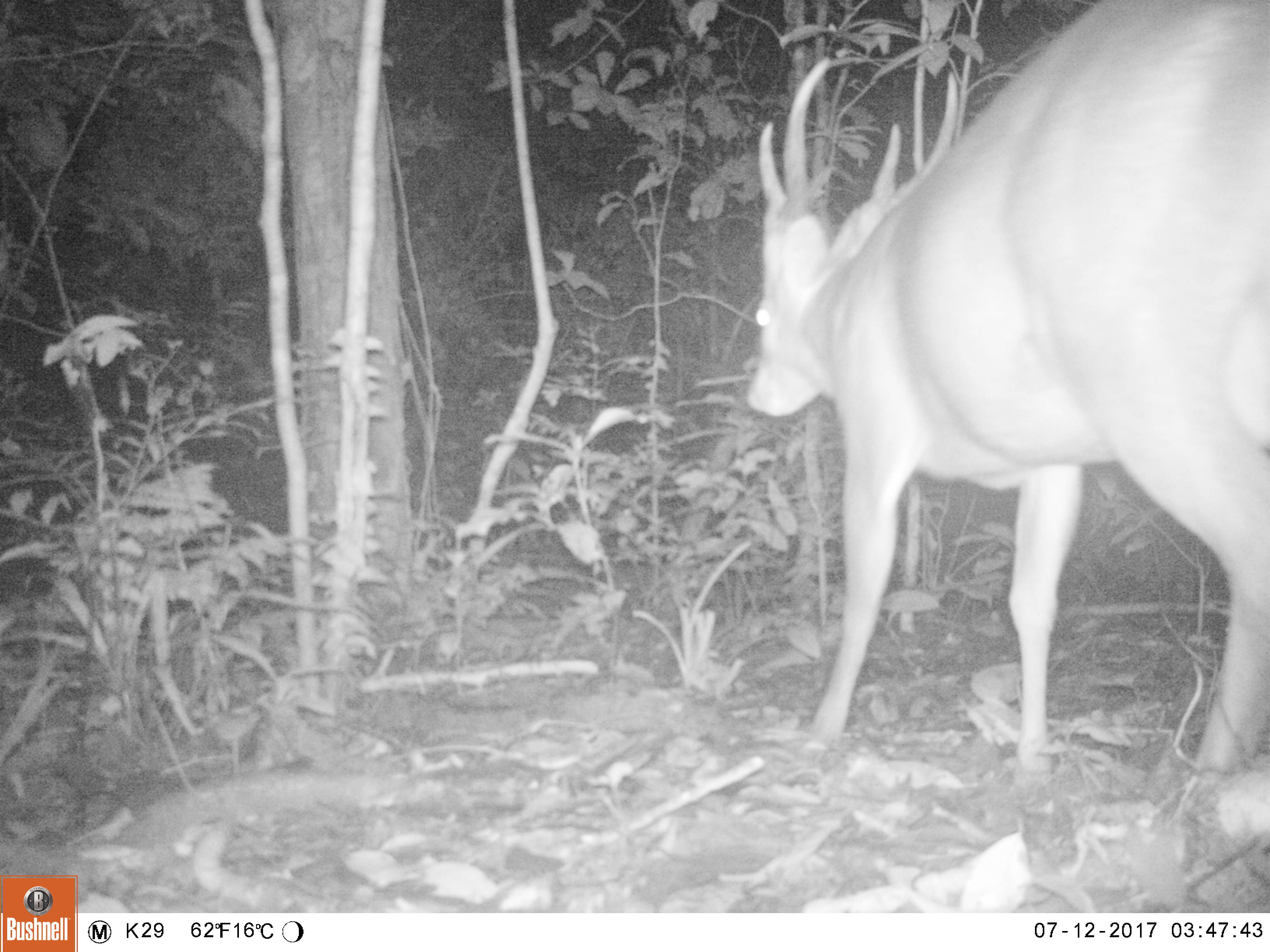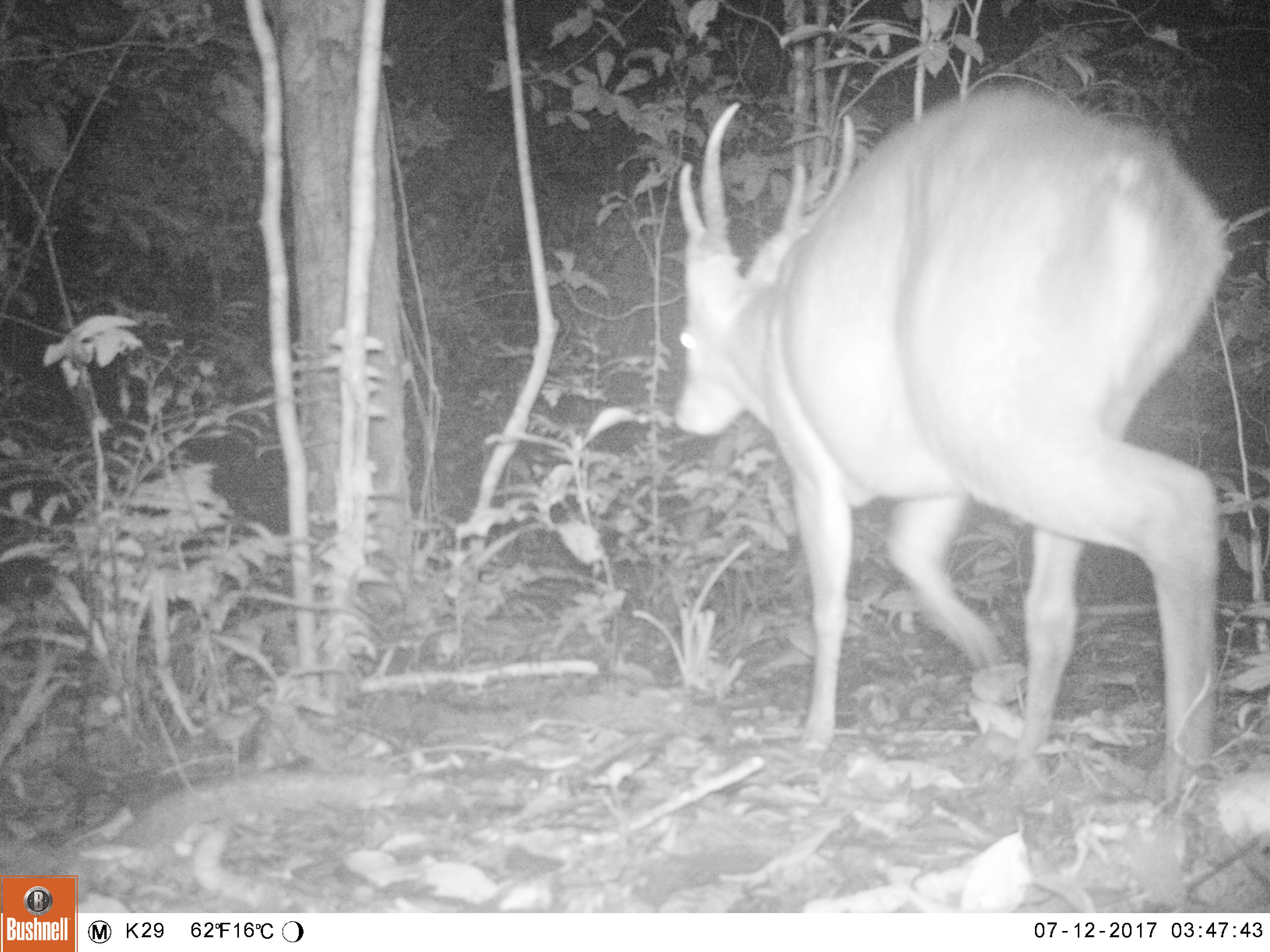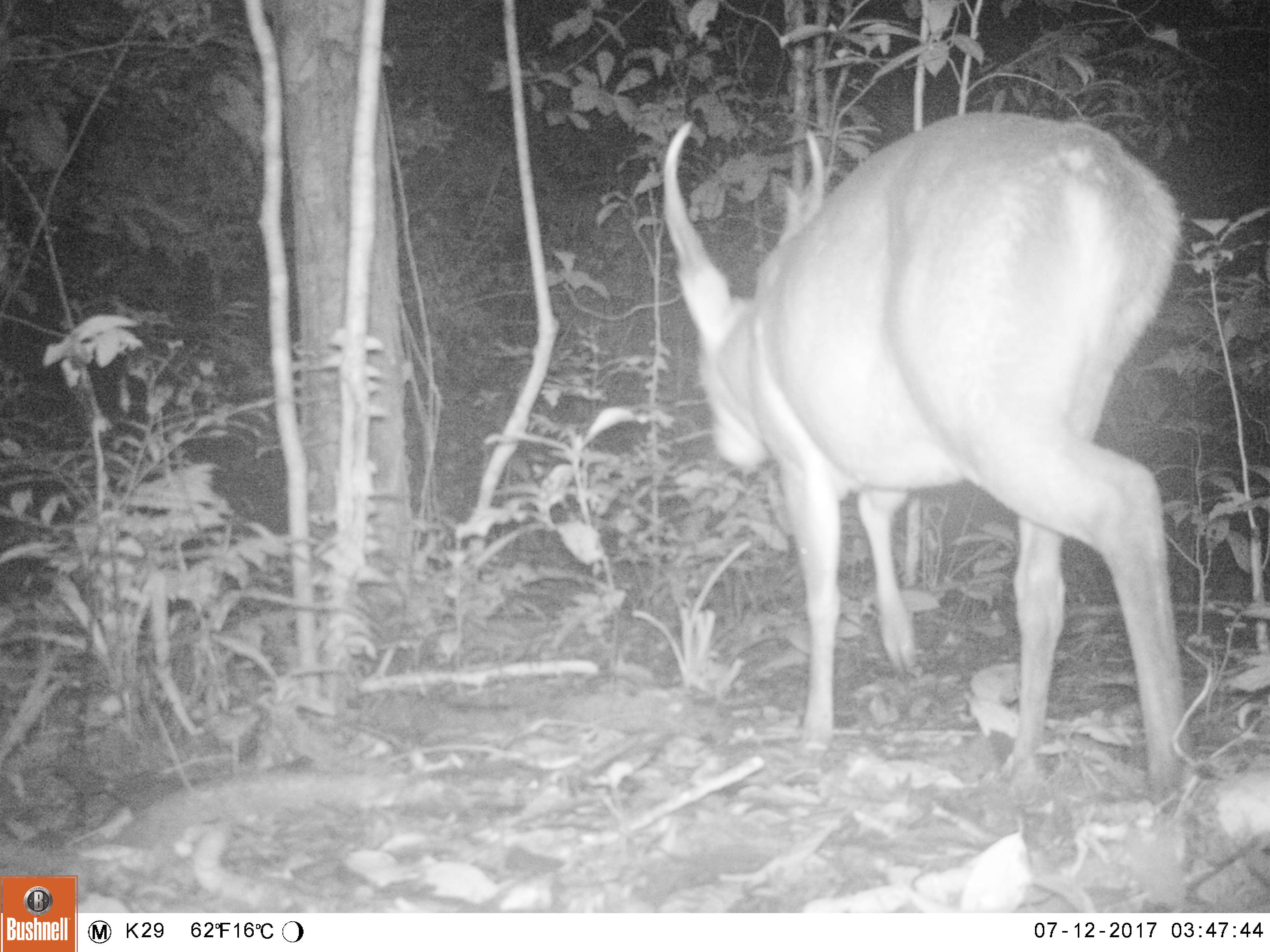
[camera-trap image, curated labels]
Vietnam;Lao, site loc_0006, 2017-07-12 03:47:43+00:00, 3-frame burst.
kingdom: Animalia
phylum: Chordata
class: Mammalia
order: Artiodactyla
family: Cervidae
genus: Muntiacus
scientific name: Muntiacus vuquangensis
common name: large-antlered muntjac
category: large antlered muntjac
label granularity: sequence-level